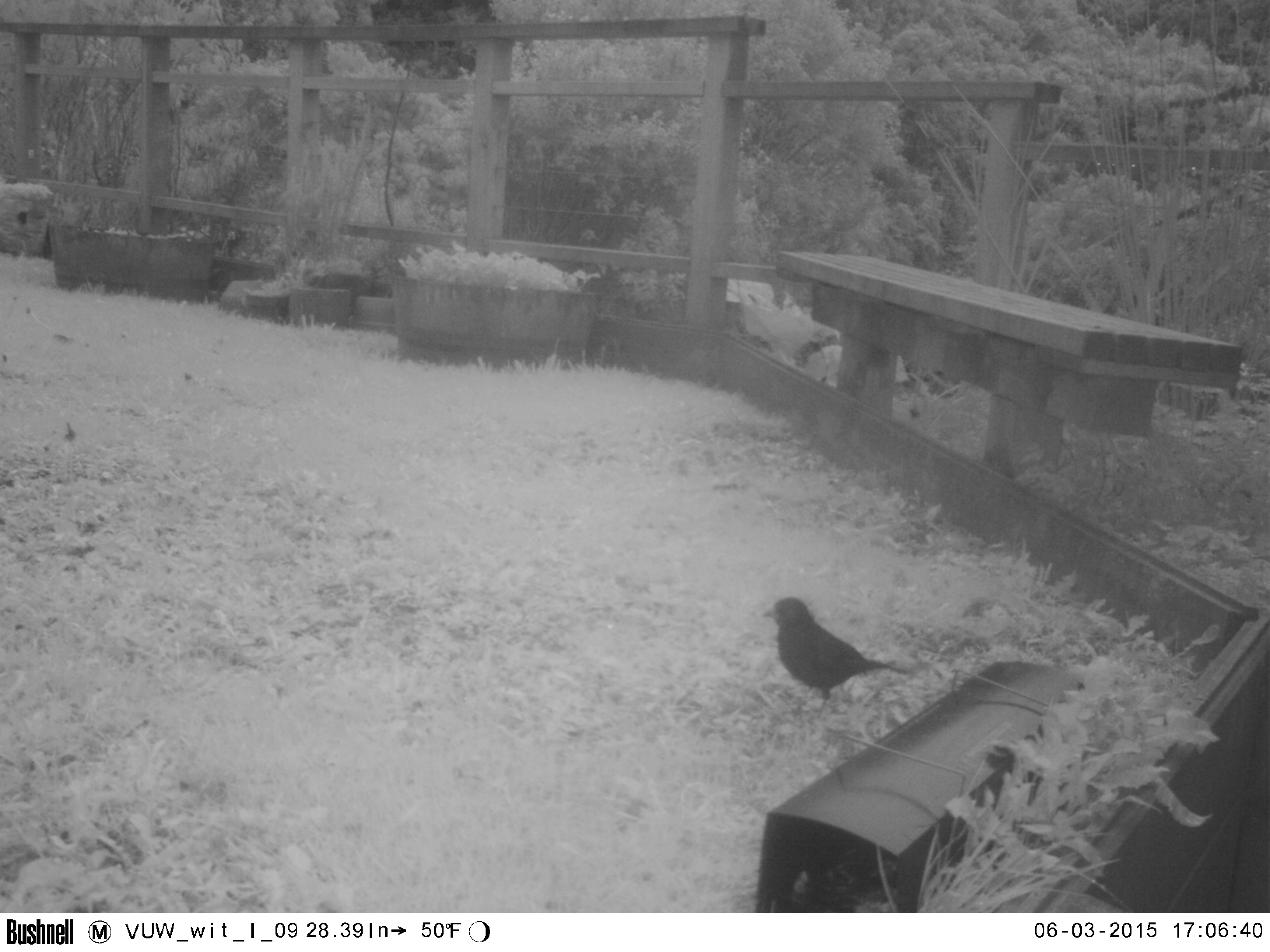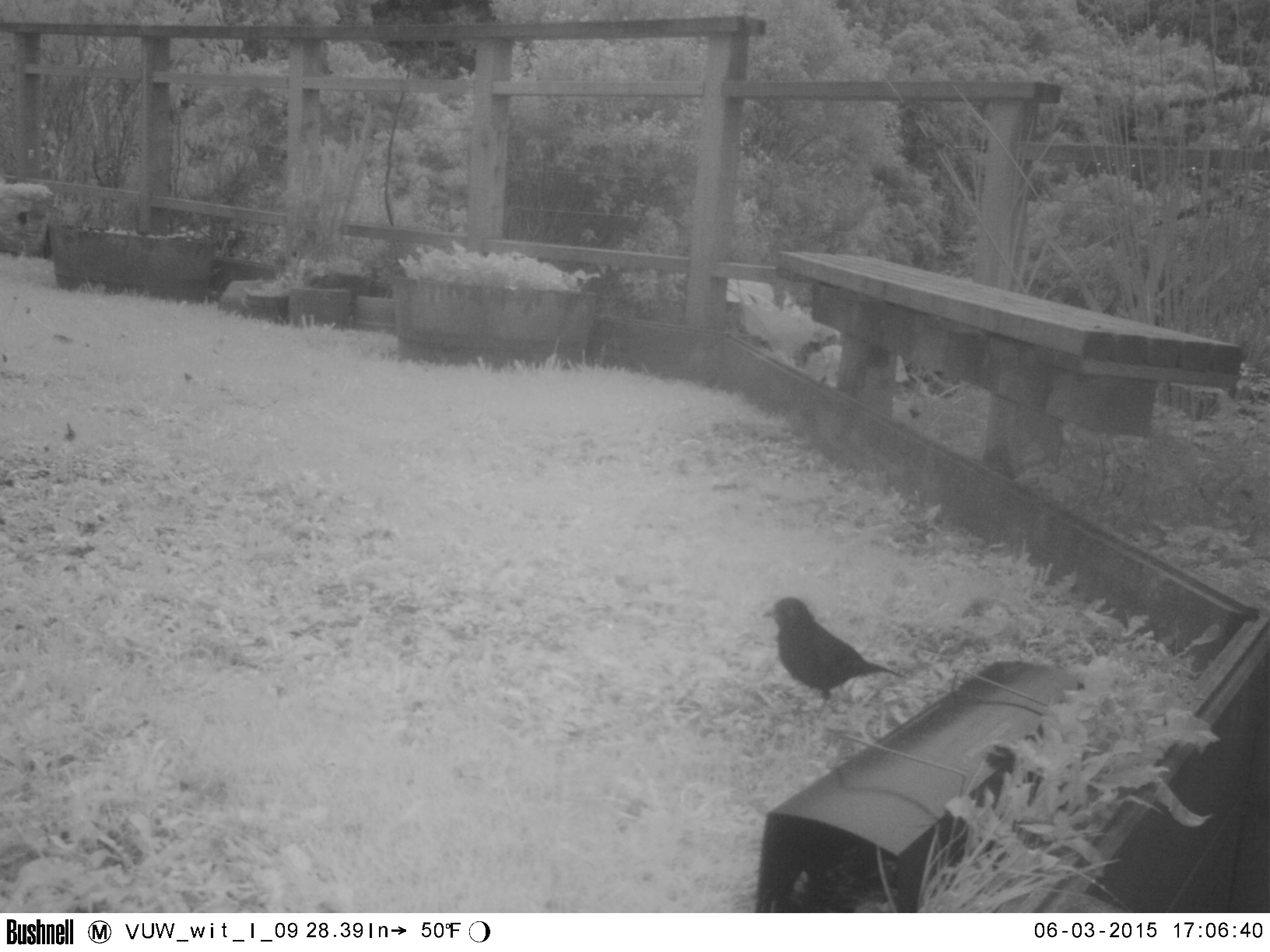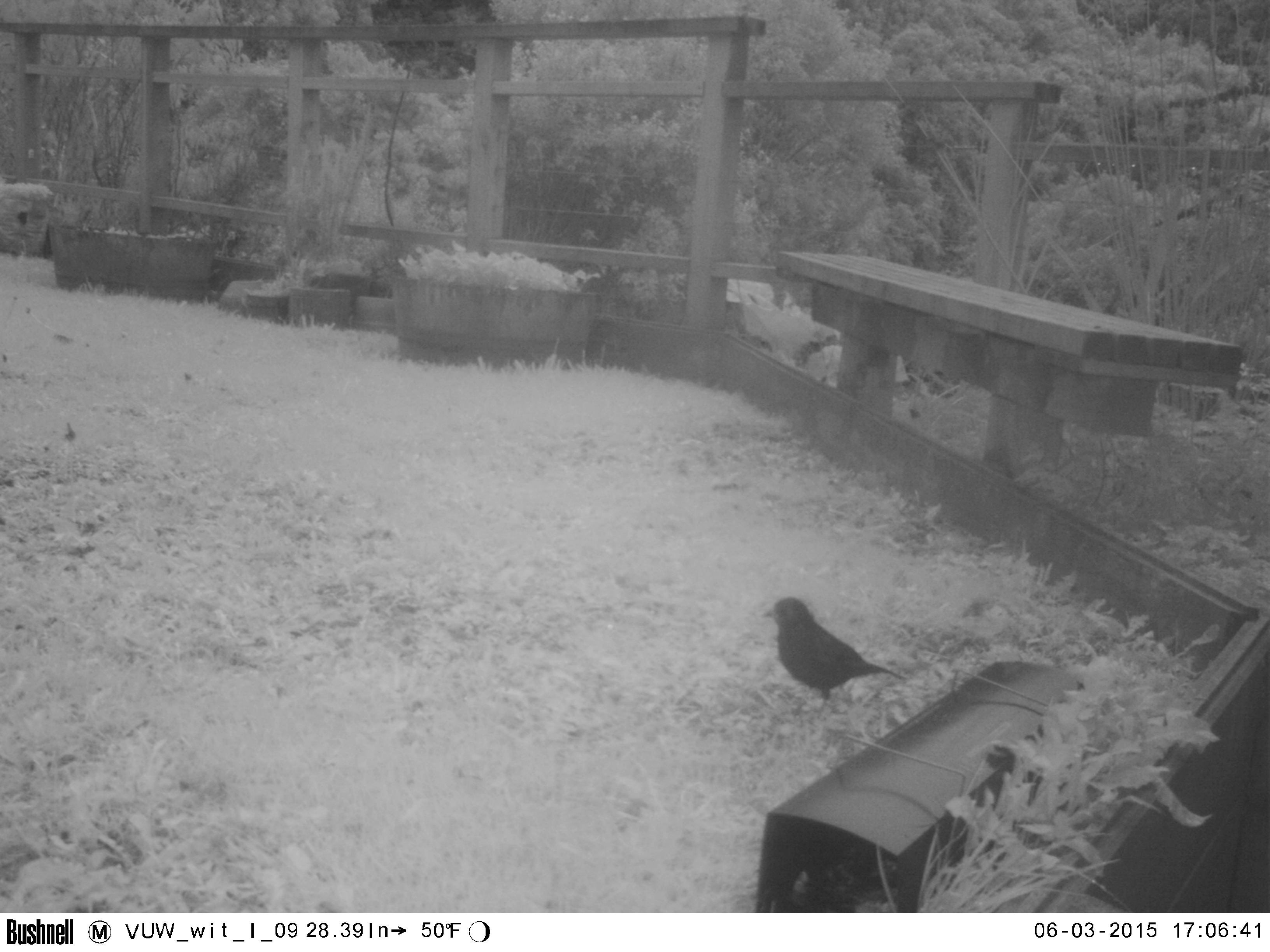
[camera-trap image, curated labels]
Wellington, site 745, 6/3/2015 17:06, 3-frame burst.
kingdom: Animalia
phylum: Chordata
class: Aves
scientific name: Aves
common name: bird